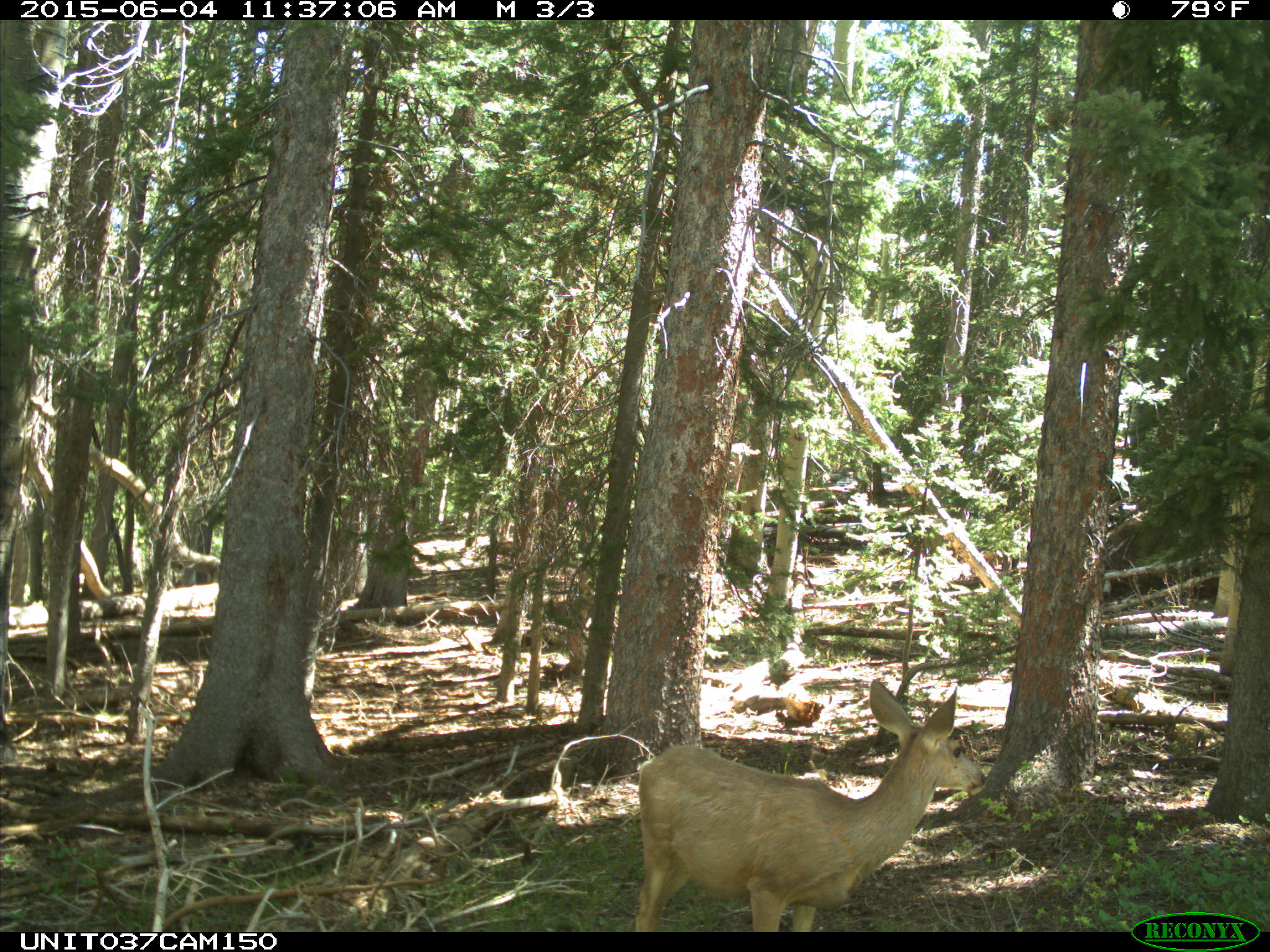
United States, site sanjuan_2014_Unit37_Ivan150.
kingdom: Animalia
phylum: Chordata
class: Mammalia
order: Artiodactyla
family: Cervidae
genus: Odocoileus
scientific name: Odocoileus hemionus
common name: mule deer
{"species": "Odocoileus hemionus (mule deer)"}